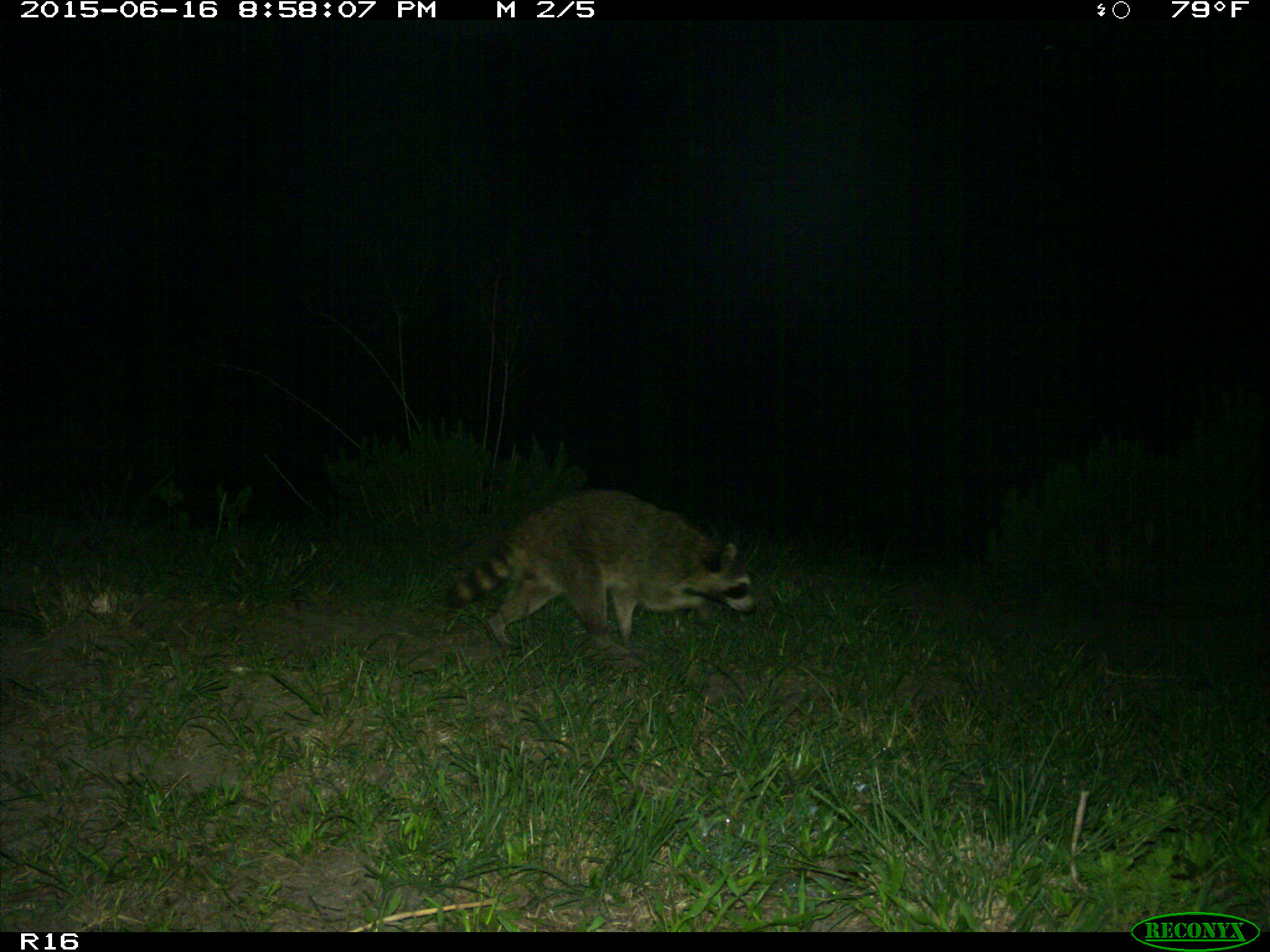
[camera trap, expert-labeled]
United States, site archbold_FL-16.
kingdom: Animalia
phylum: Chordata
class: Mammalia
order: Carnivora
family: Procyonidae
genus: Procyon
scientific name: Procyon lotor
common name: common raccoon